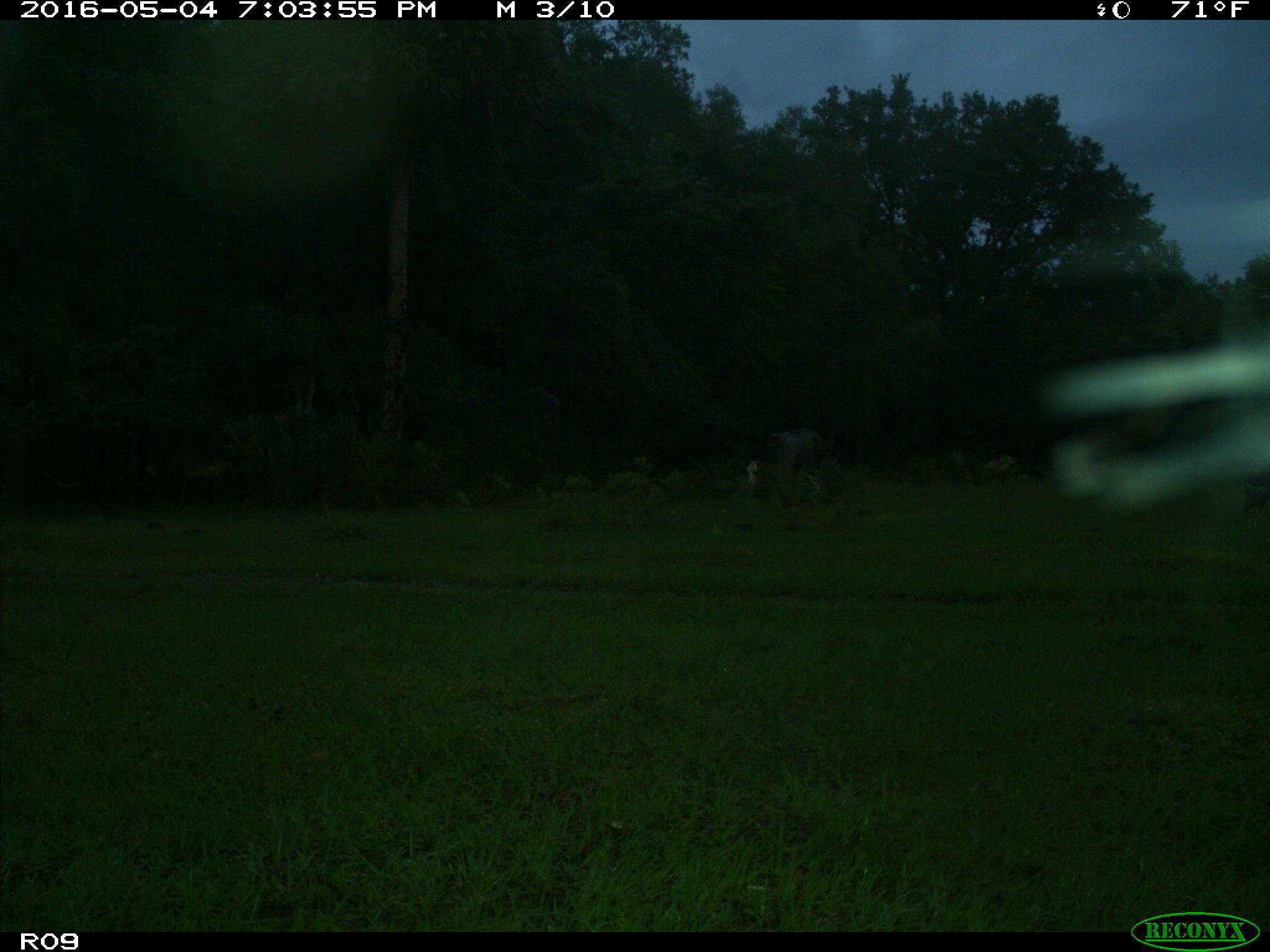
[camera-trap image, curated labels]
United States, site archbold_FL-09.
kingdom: Animalia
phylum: Chordata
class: Mammalia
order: Artiodactyla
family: Bovidae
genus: Bos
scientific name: Bos taurus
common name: domestic cow